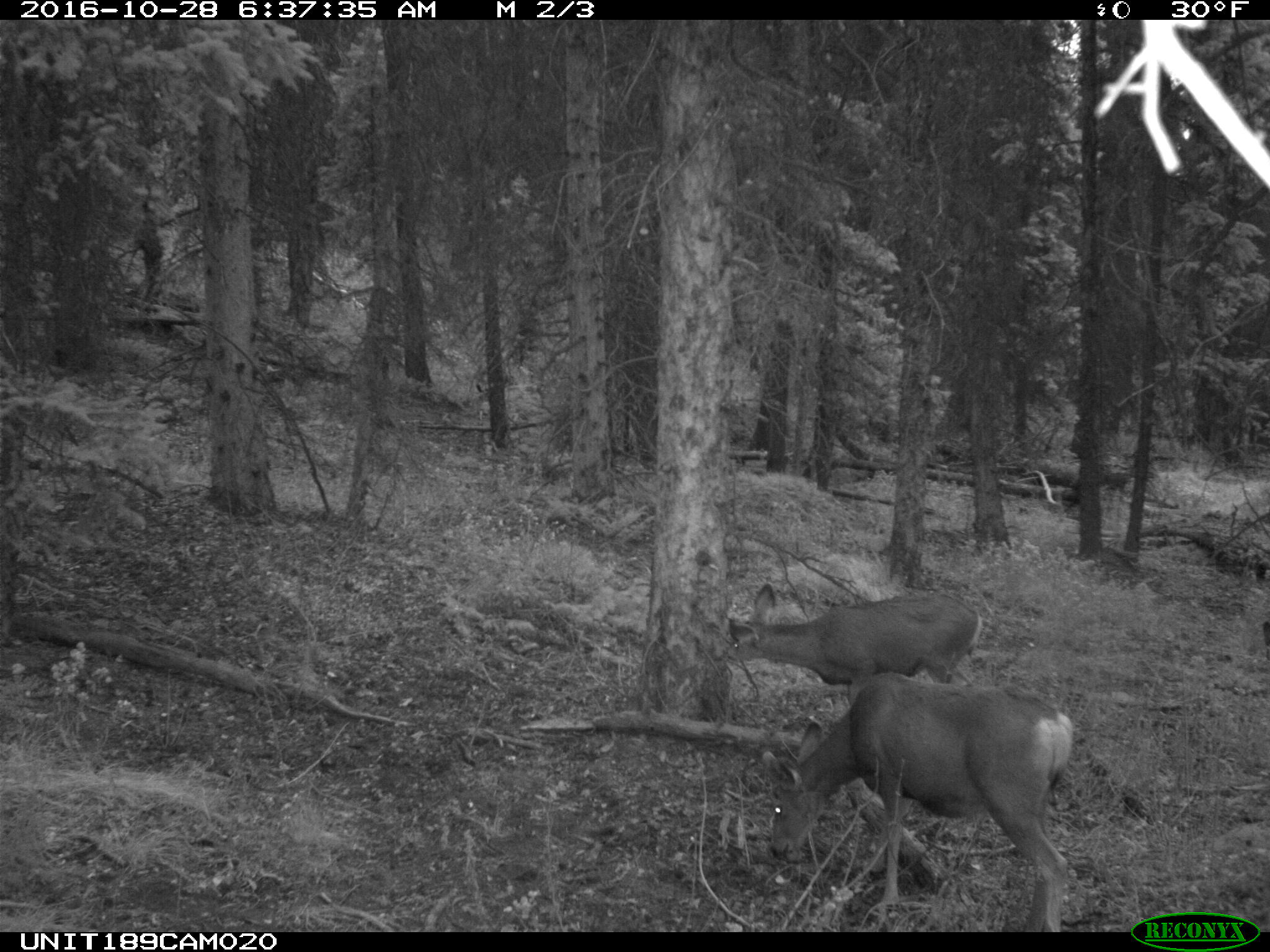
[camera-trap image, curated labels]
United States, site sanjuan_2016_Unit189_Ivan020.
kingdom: Animalia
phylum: Chordata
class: Mammalia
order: Artiodactyla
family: Cervidae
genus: Odocoileus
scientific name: Odocoileus hemionus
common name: mule deer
Odocoileus hemionus (mule deer).